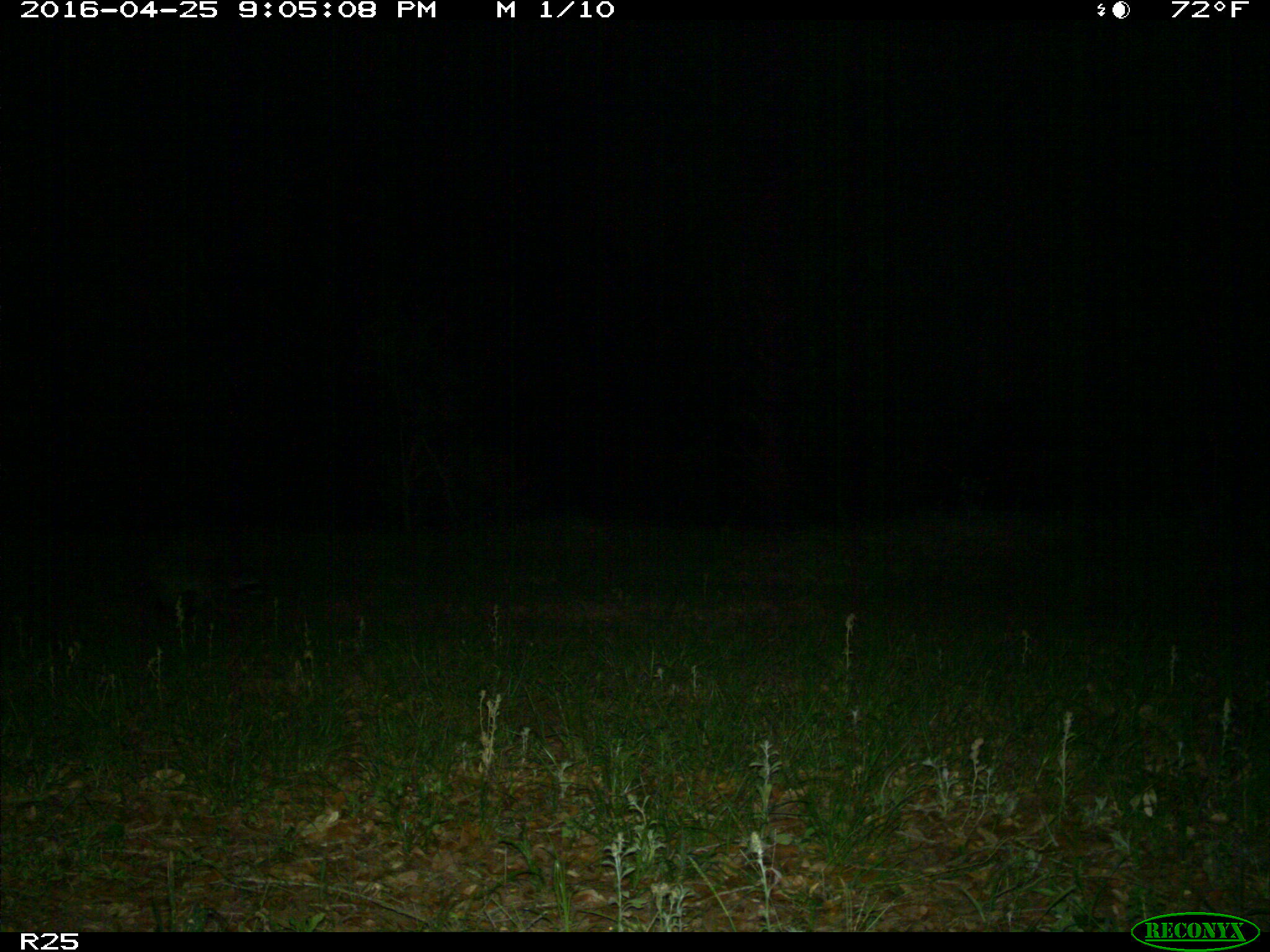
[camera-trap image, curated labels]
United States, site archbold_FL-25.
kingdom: Animalia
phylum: Chordata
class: Mammalia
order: Carnivora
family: Procyonidae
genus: Procyon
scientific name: Procyon lotor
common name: common raccoon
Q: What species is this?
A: Procyon lotor (common raccoon).